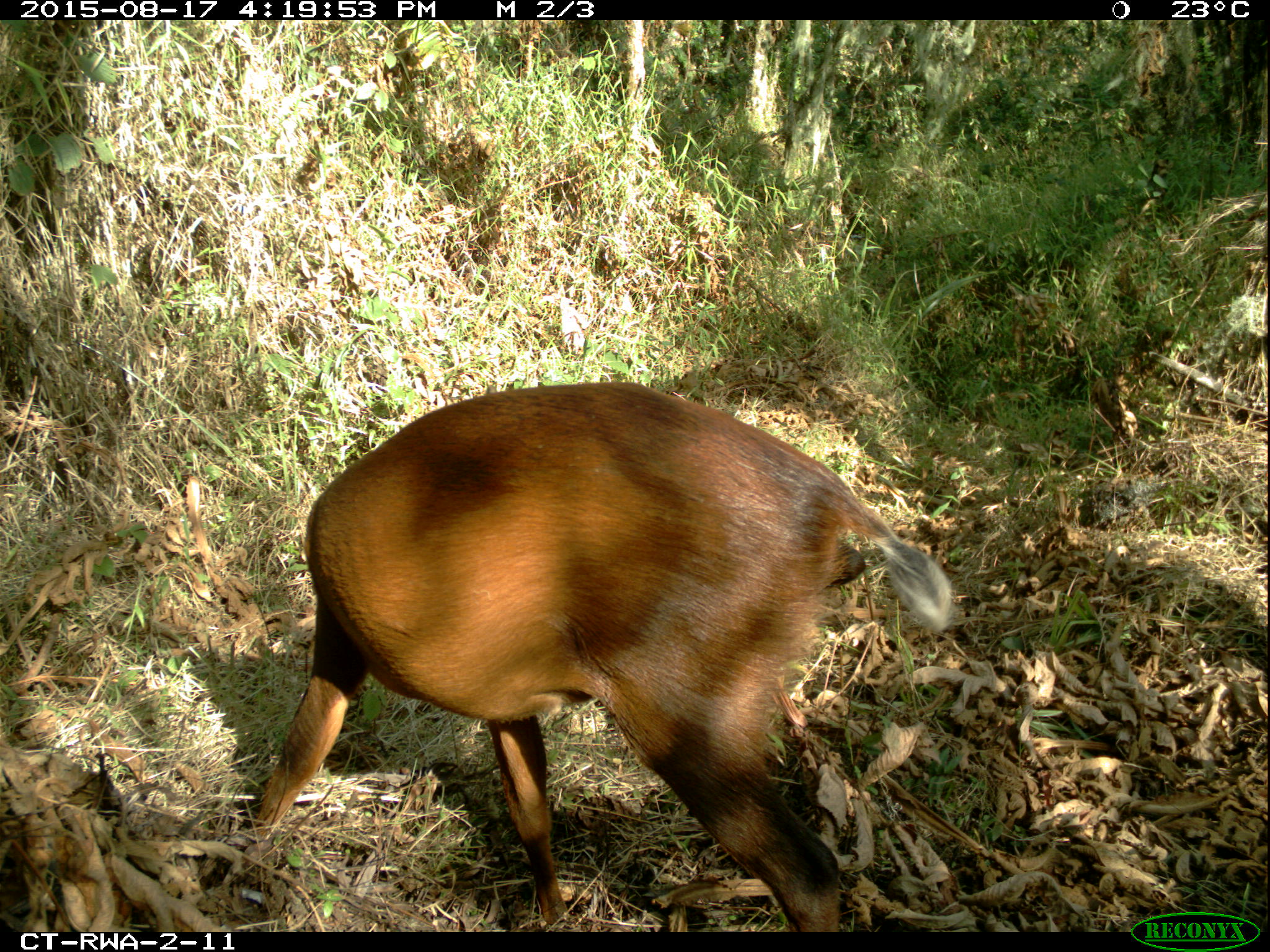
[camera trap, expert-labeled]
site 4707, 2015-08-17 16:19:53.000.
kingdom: Animalia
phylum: Chordata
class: Mammalia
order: Artiodactyla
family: Bovidae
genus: Cephalophus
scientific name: Cephalophus nigrifrons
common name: black-fronted duiker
Cephalophus nigrifrons (black-fronted duiker), count 1.